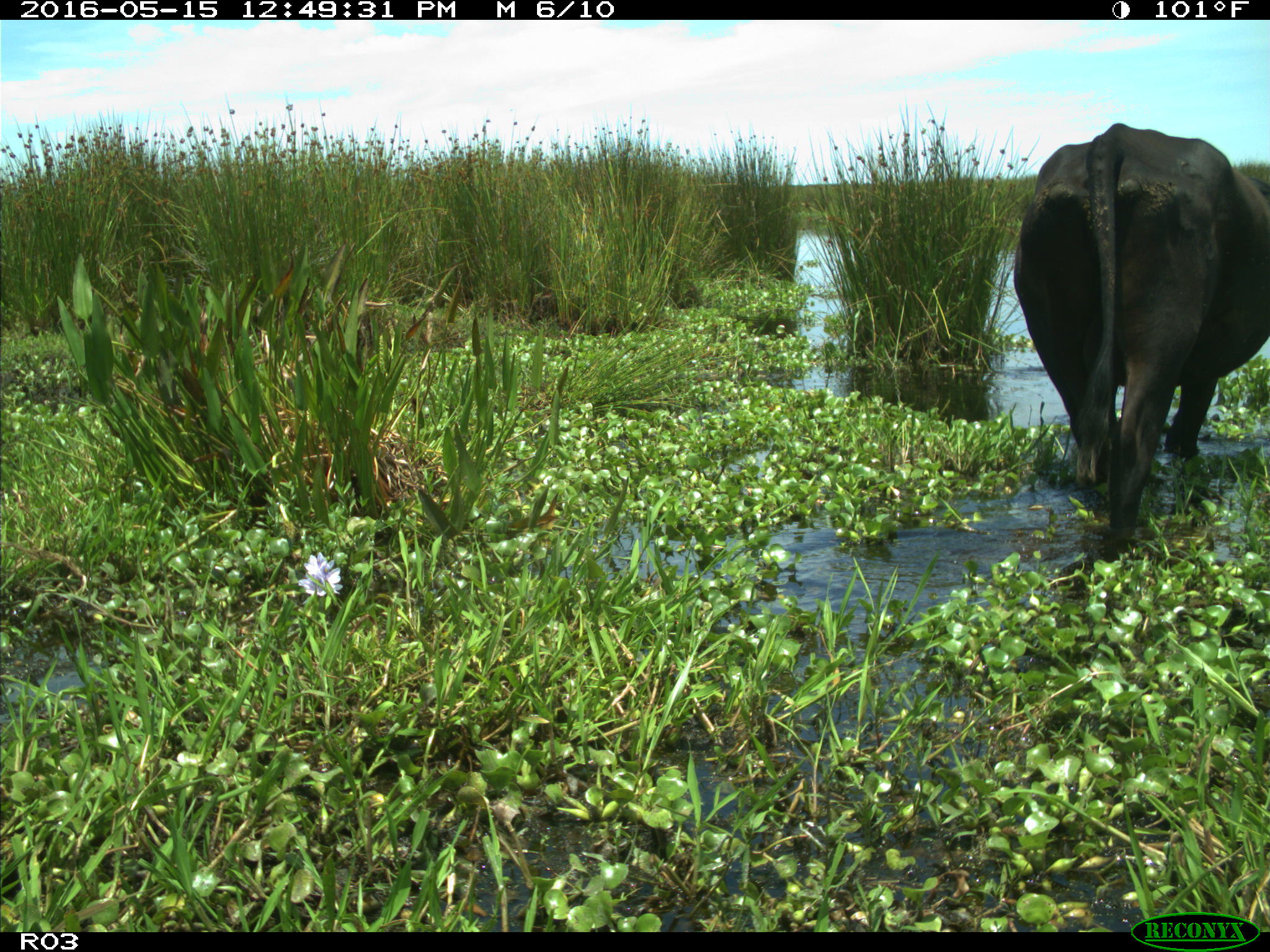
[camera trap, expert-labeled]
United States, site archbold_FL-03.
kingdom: Animalia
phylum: Chordata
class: Mammalia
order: Artiodactyla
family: Bovidae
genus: Bos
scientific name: Bos taurus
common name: domestic cow